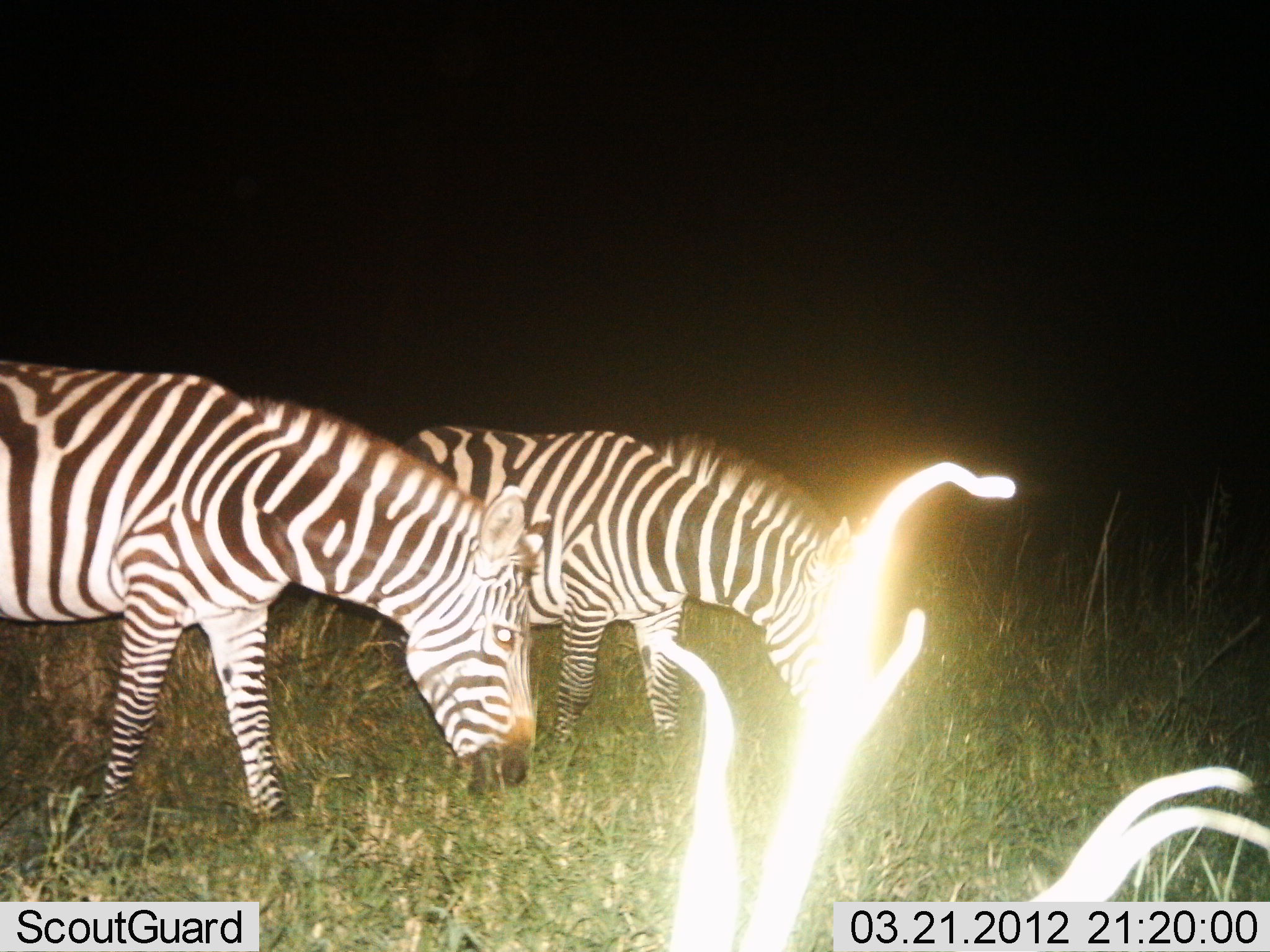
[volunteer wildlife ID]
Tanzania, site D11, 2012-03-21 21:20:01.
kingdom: Animalia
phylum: Chordata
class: Mammalia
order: Perissodactyla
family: Equidae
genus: Equus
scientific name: Equus quagga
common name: plains zebra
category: zebra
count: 2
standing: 19%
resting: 0%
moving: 14%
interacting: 0%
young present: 0%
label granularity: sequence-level